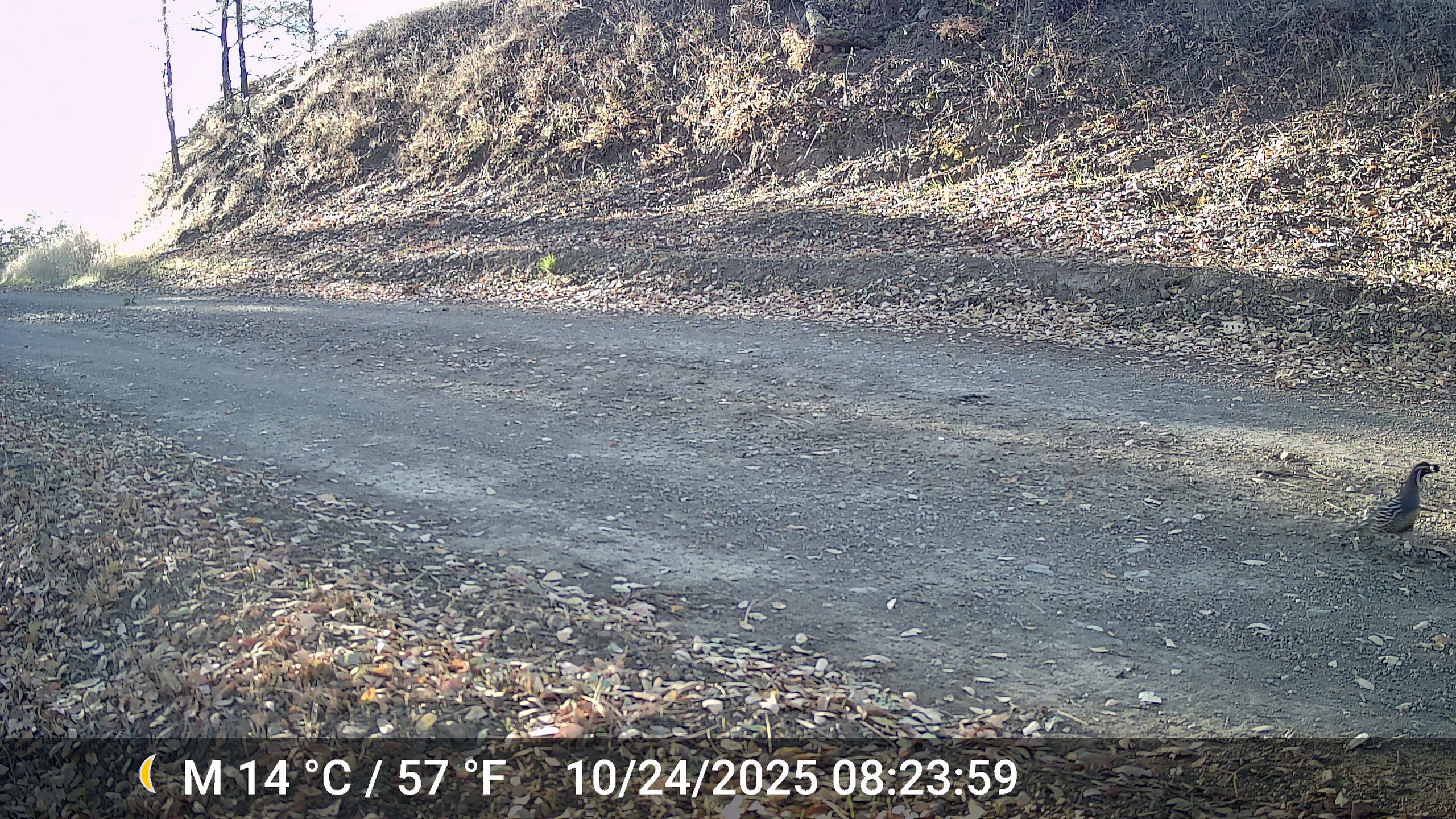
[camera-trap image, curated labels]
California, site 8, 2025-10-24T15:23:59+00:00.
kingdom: Animalia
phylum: Chordata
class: Aves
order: Galliformes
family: Odontophoridae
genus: Callipepla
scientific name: Callipepla californica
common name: california quail